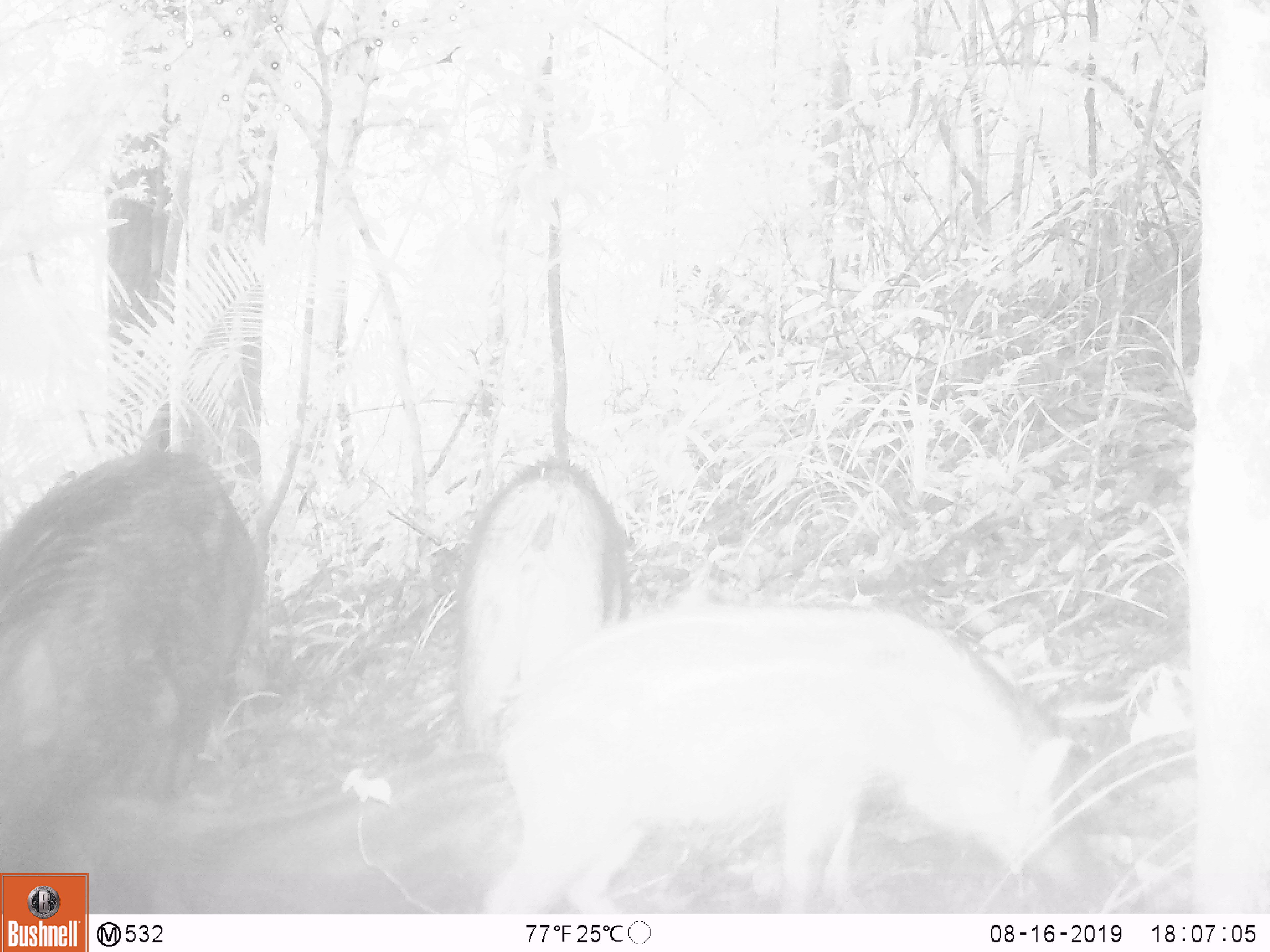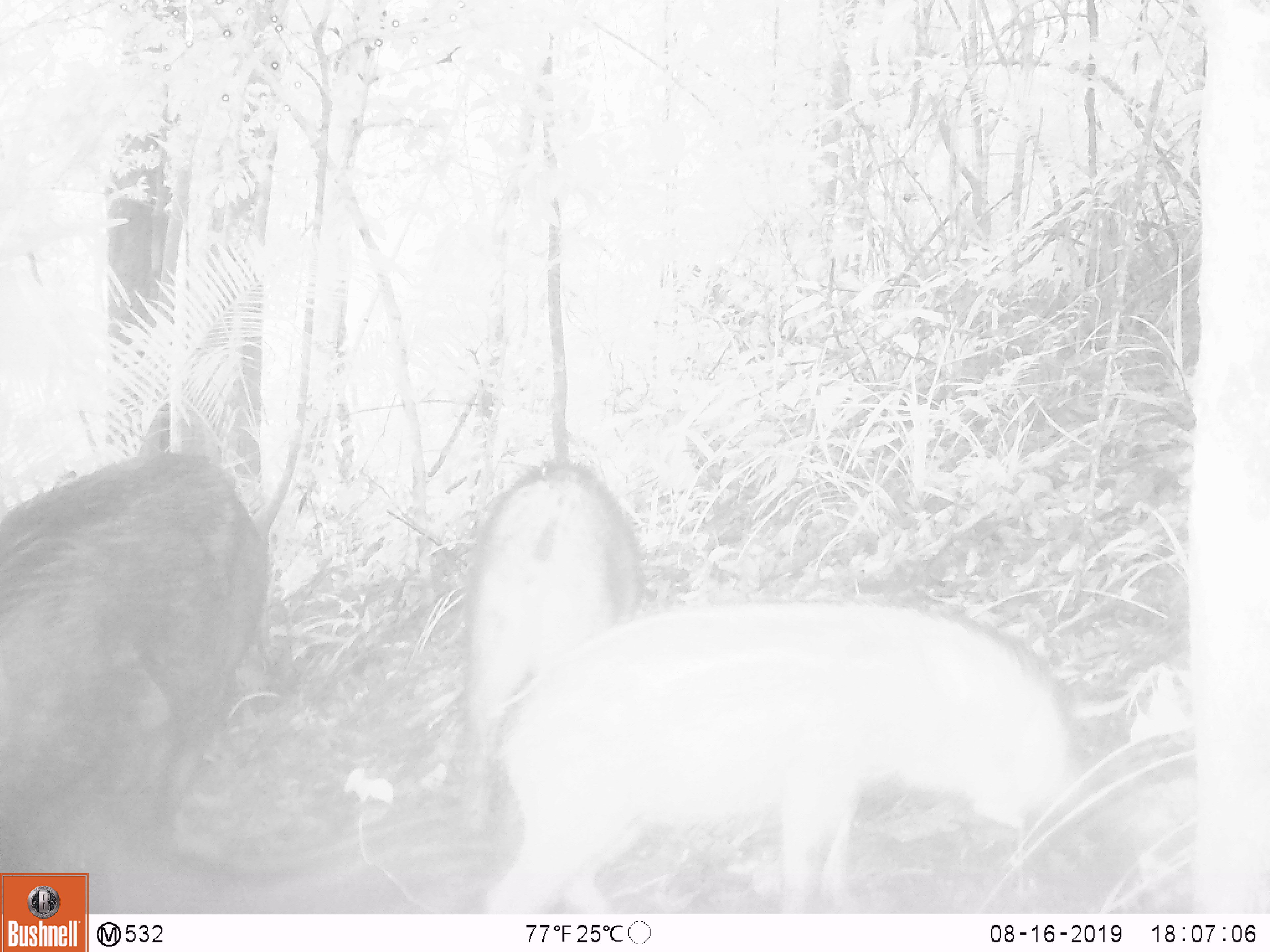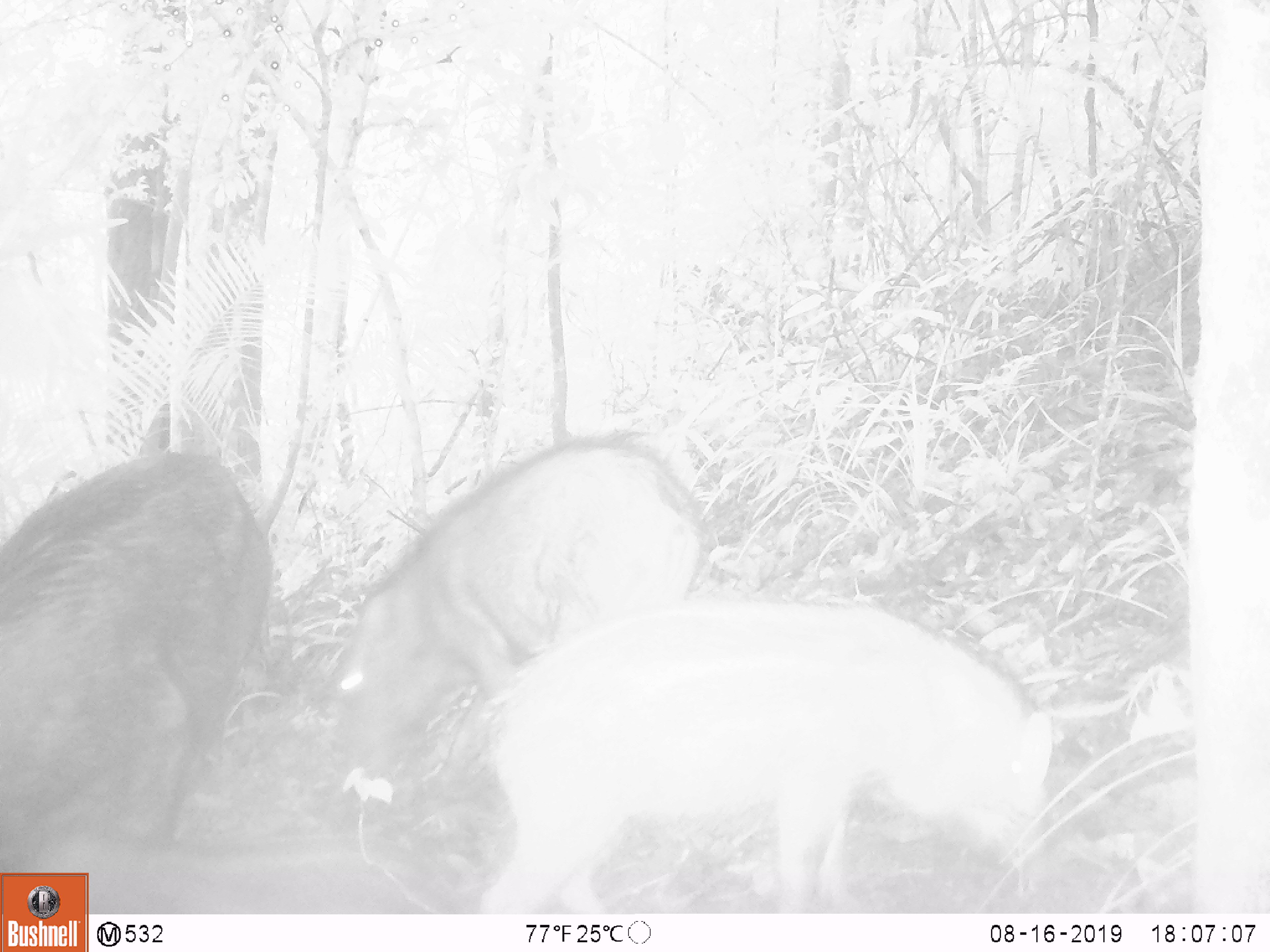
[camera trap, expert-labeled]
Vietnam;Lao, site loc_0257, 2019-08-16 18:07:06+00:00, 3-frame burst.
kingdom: Animalia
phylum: Chordata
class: Mammalia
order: Artiodactyla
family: Suidae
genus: Sus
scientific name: Sus scrofa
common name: eurasian wild pig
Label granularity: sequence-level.